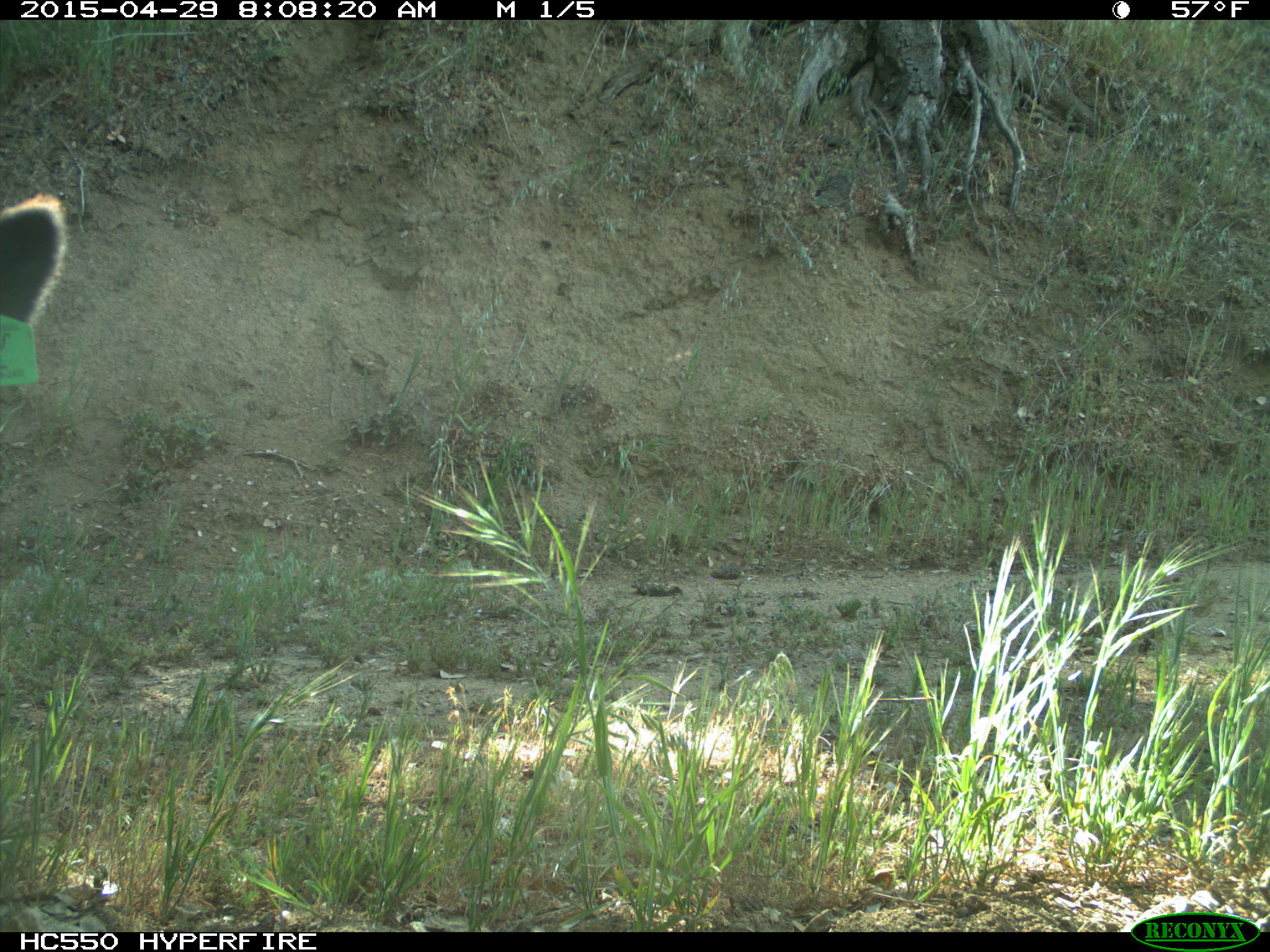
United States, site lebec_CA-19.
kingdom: Animalia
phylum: Chordata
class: Mammalia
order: Artiodactyla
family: Bovidae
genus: Bos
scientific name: Bos taurus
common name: domestic cow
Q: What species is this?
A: Bos taurus (domestic cow).